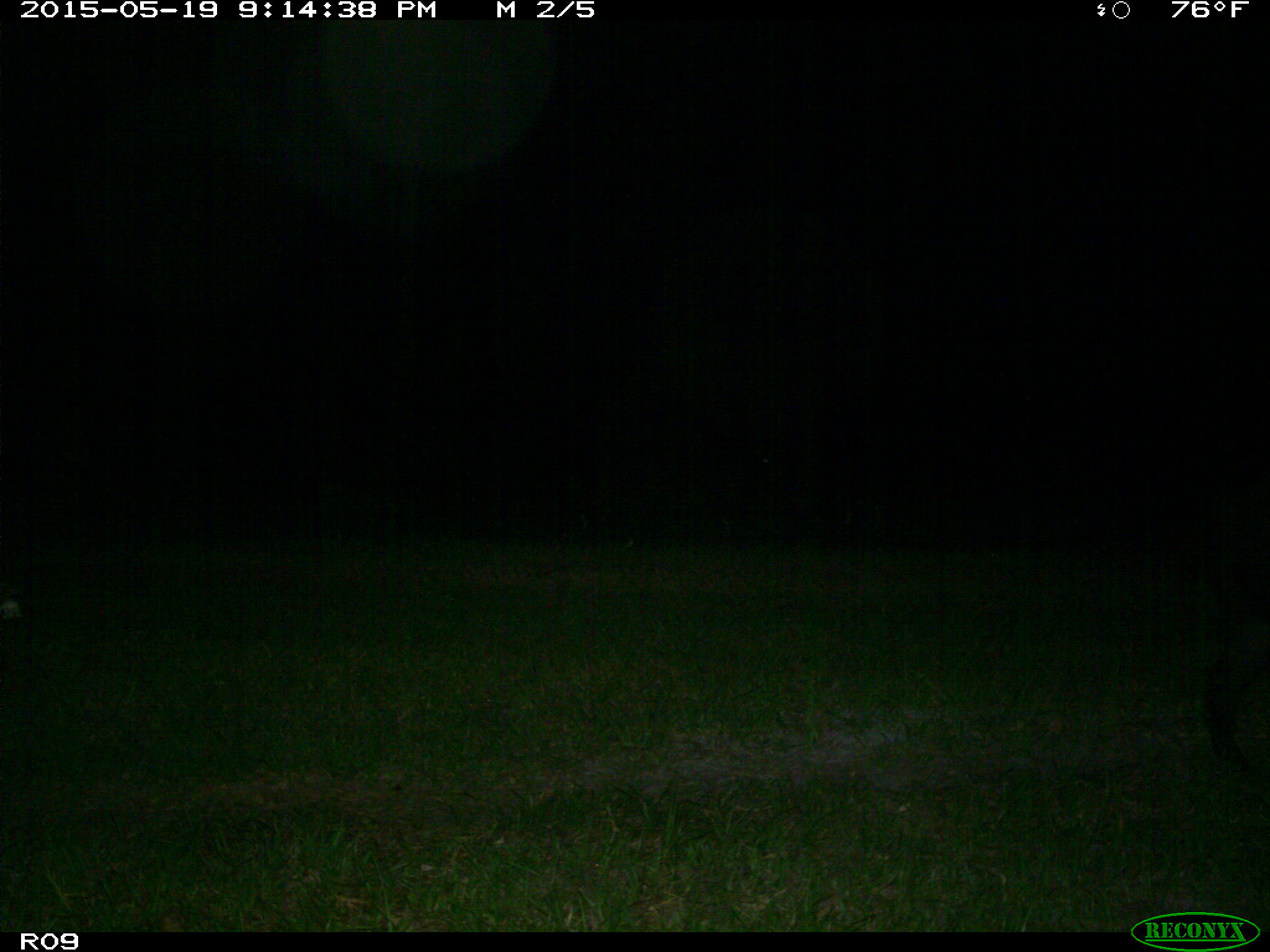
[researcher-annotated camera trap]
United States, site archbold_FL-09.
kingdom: Animalia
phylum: Chordata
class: Mammalia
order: Artiodactyla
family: Suidae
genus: Sus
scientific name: Sus scrofa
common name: wild boar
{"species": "Sus scrofa (wild boar)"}